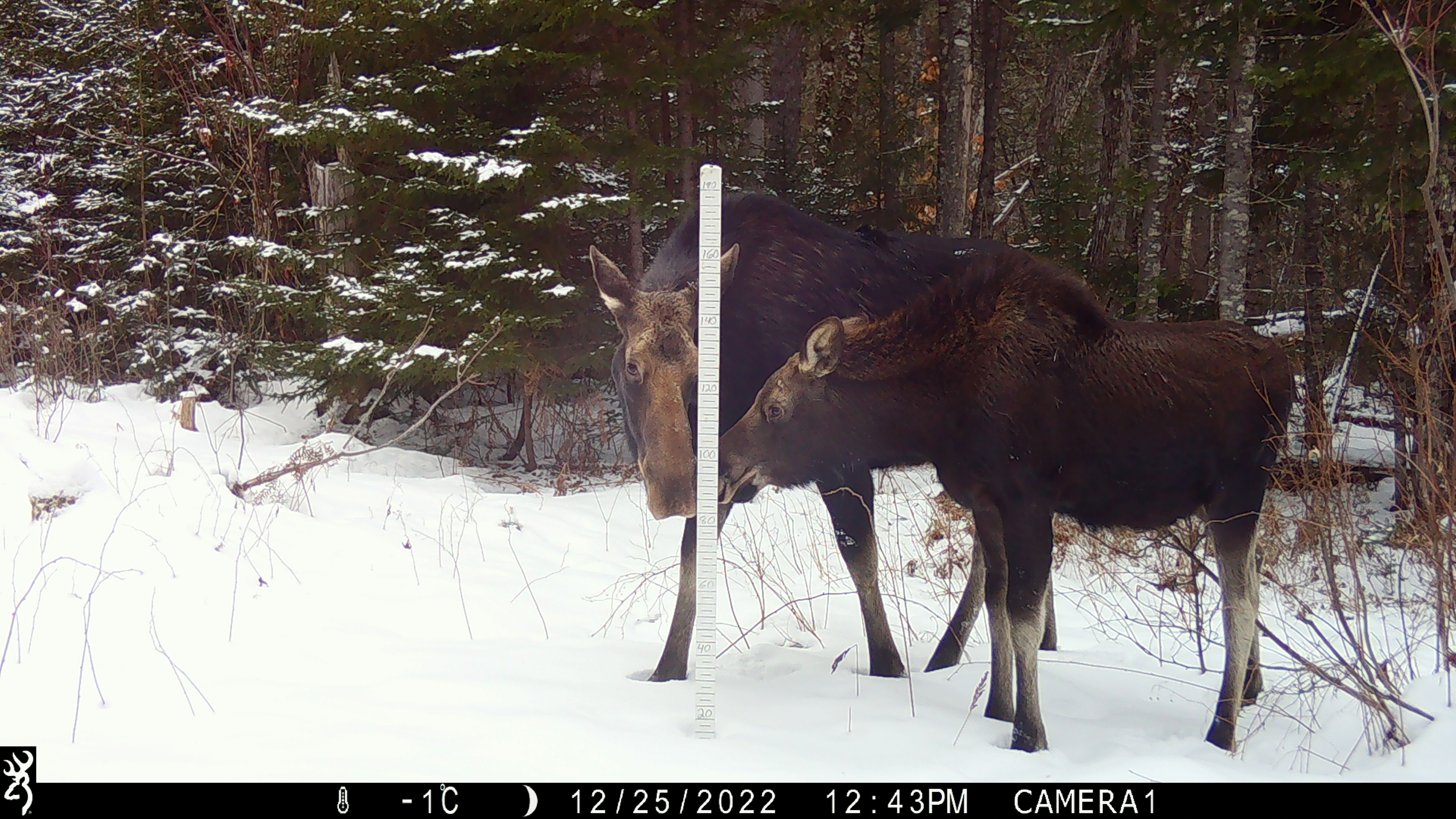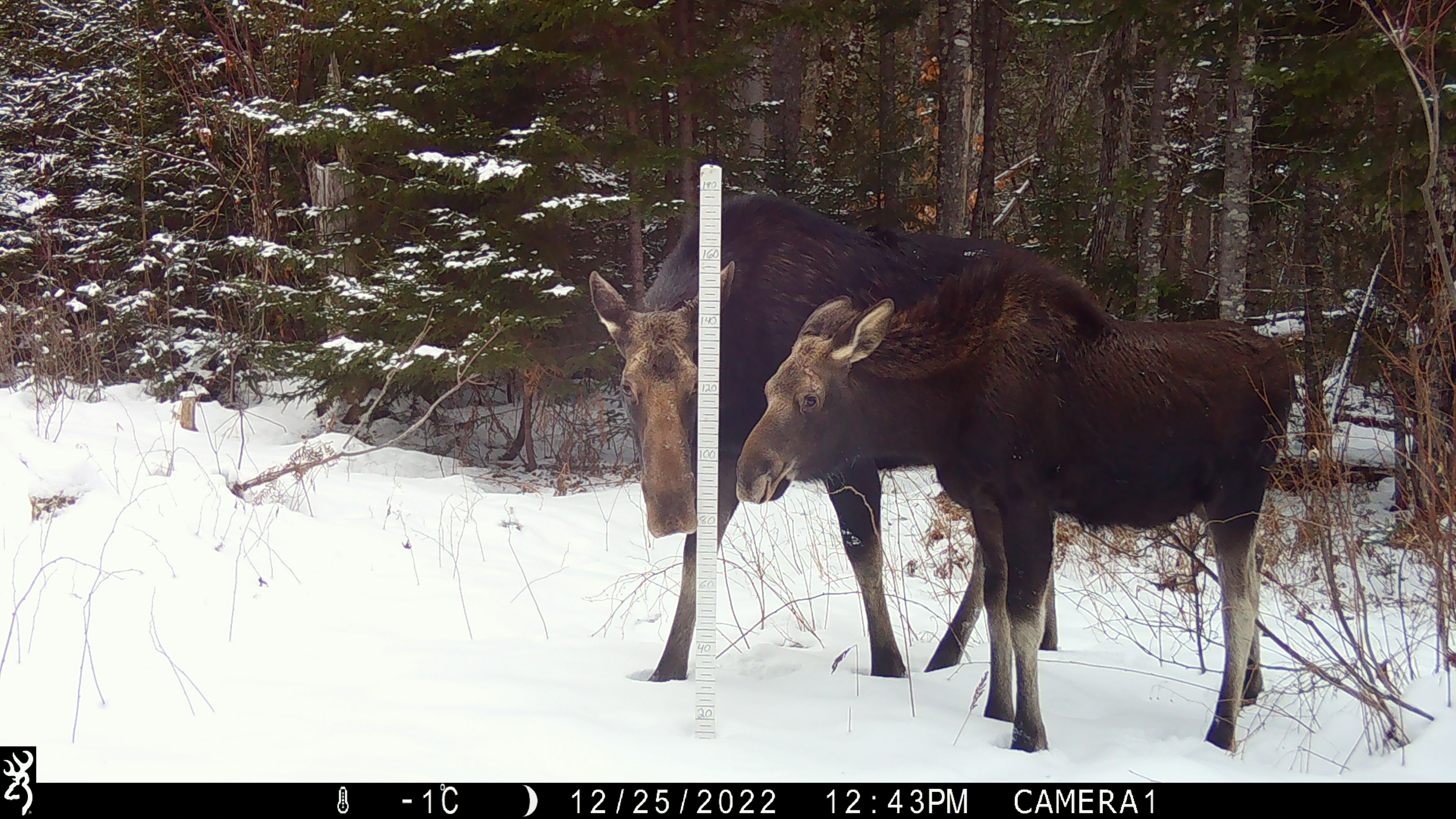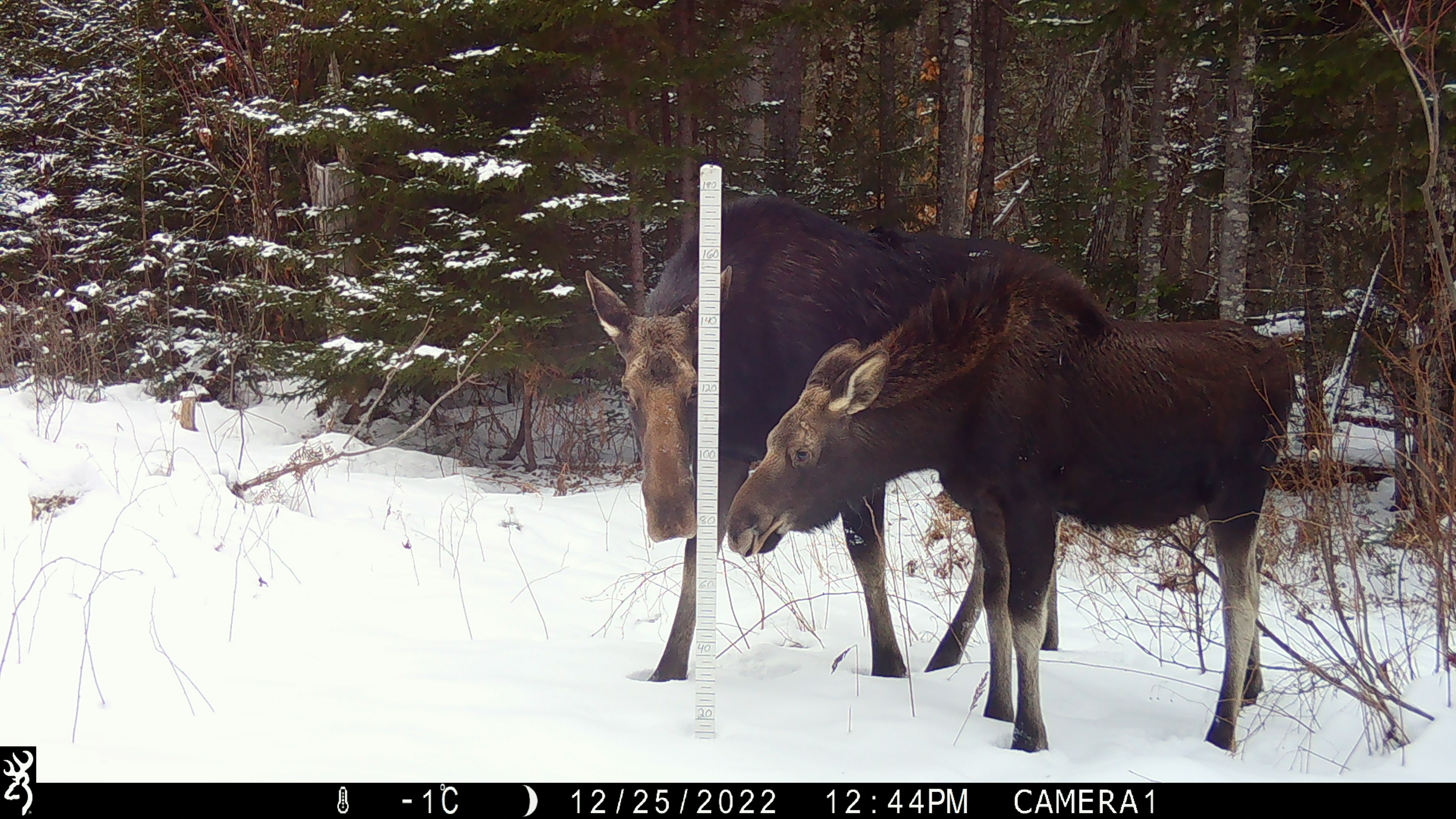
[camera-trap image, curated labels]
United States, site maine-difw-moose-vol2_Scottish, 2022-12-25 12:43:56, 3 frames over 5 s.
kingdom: Animalia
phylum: Chordata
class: Mammalia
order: Artiodactyla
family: Cervidae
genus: Alces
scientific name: Alces alces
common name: moose